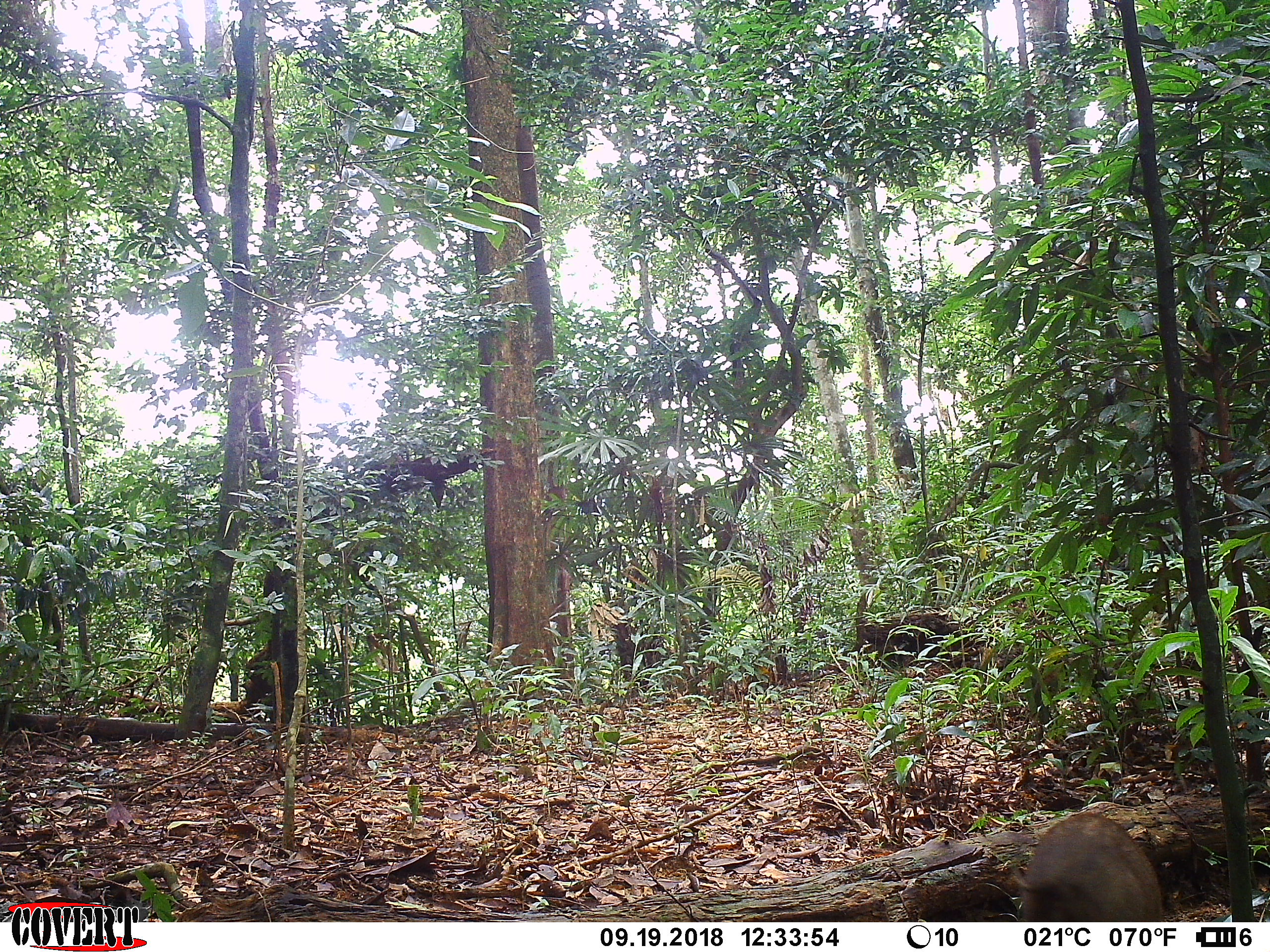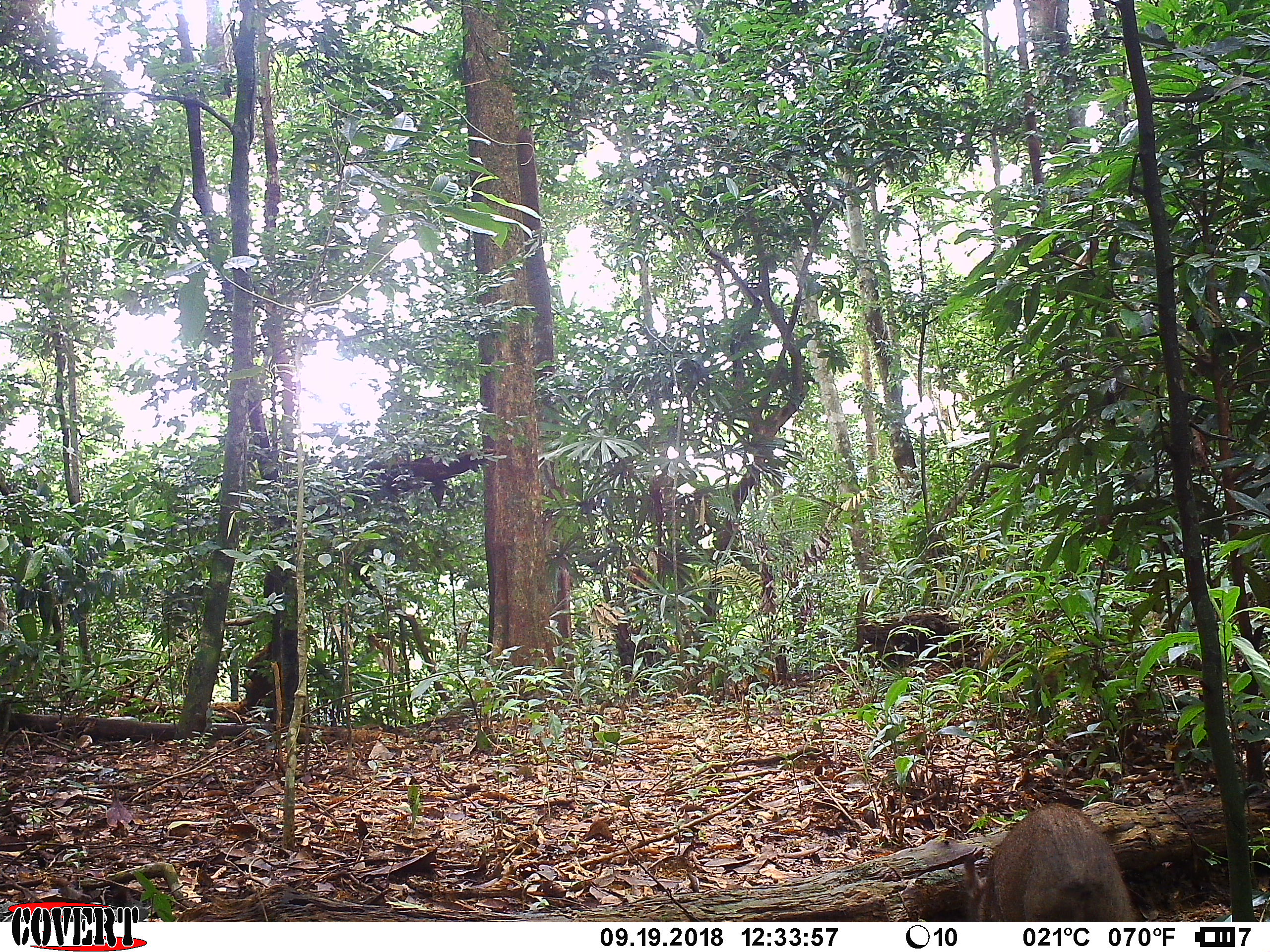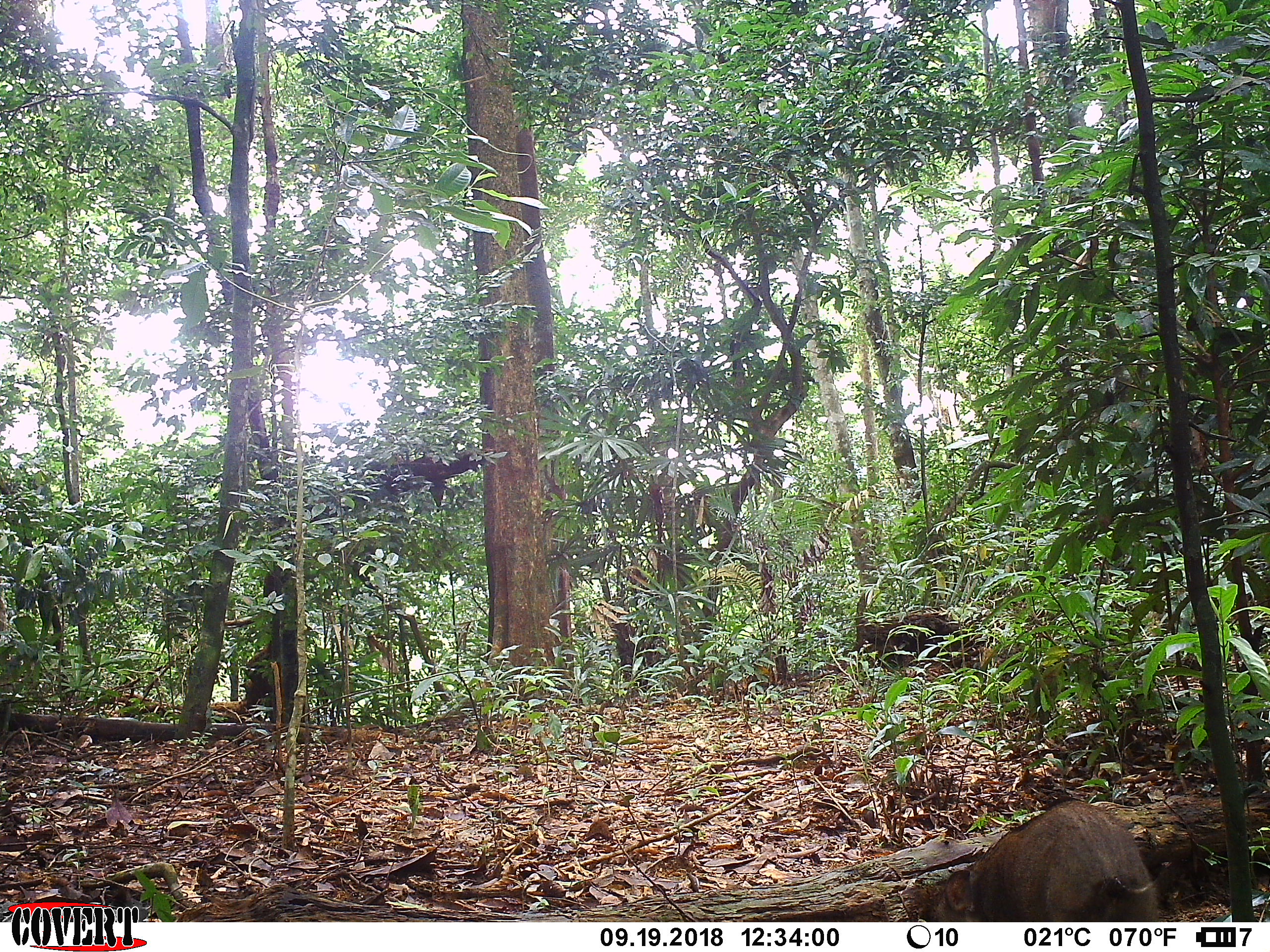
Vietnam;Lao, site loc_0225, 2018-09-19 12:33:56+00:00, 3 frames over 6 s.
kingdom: Animalia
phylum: Chordata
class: Mammalia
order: Artiodactyla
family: Suidae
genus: Sus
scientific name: Sus scrofa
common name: eurasian wild pig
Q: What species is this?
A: Eurasian wild pig (Sus scrofa).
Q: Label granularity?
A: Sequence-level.